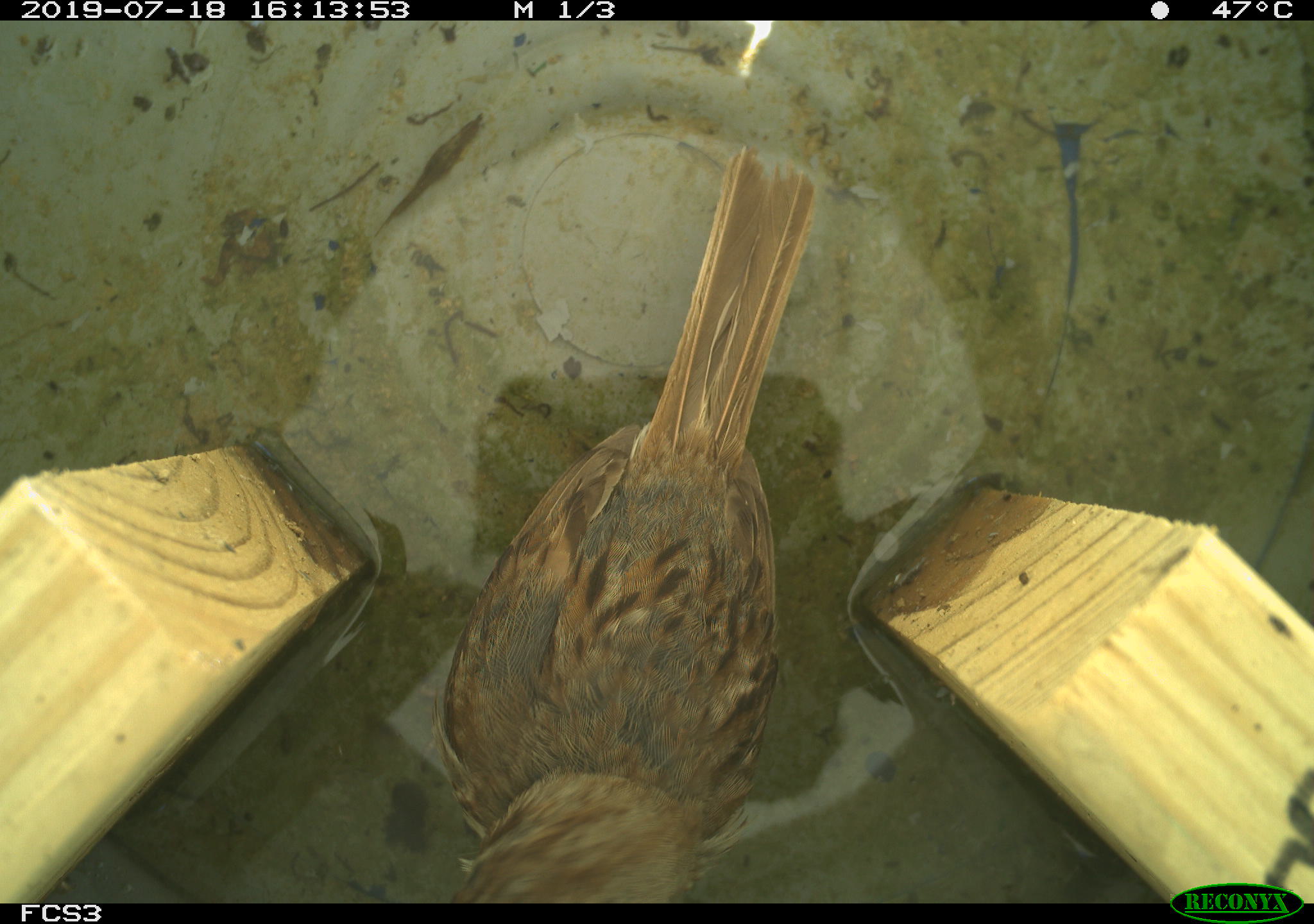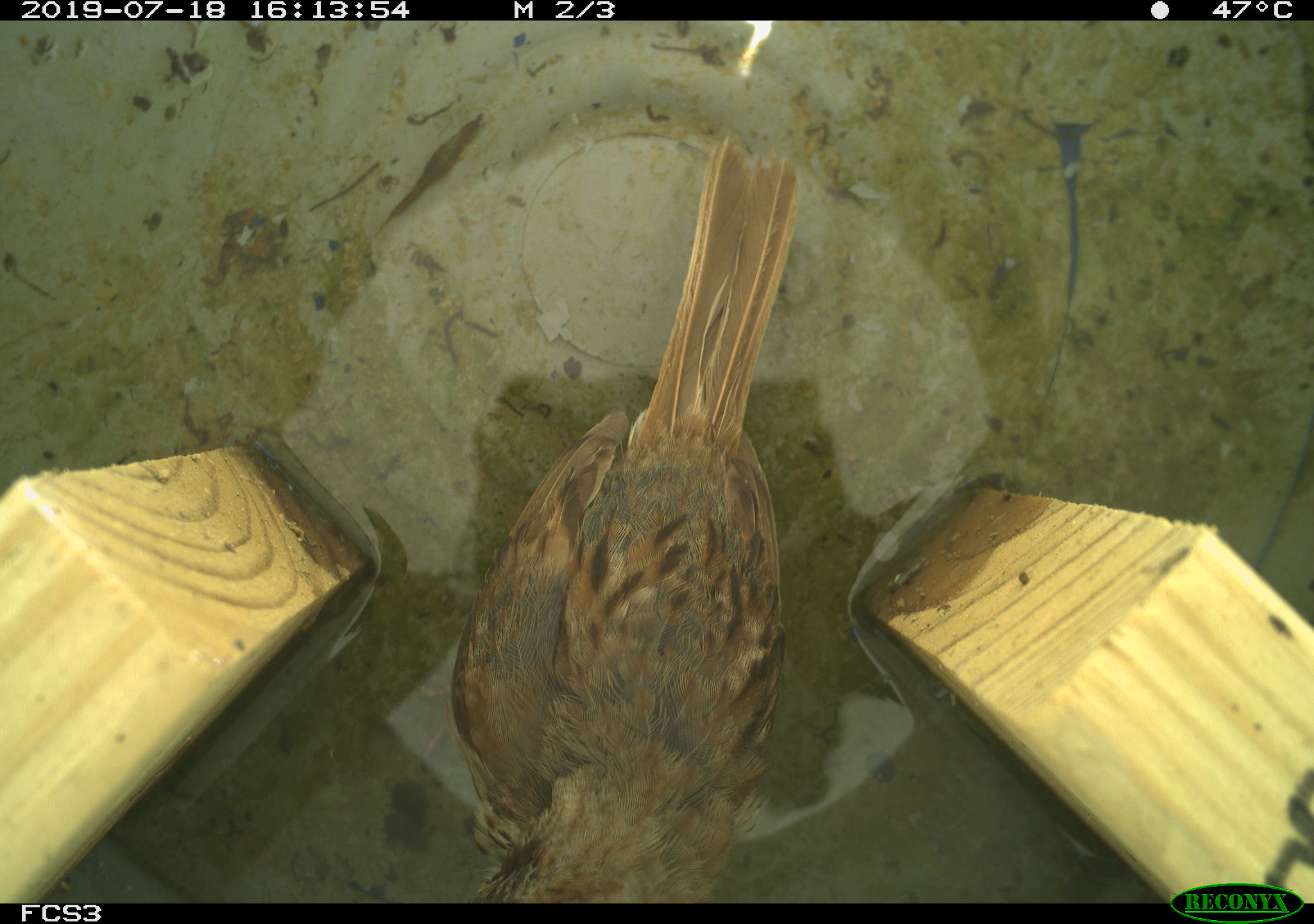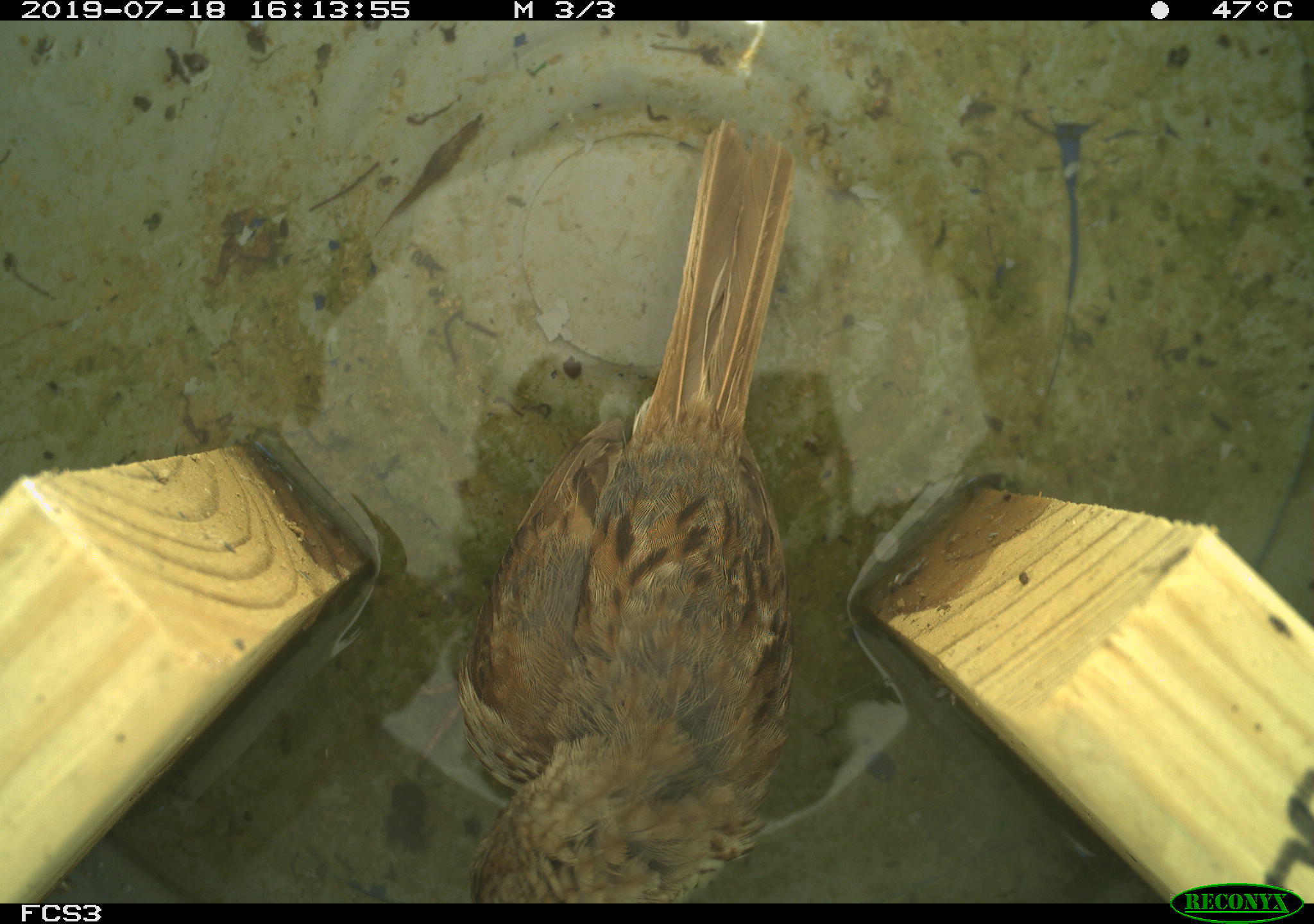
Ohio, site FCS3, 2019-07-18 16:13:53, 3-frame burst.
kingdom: Animalia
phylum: Chordata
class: Aves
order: Passeriformes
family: Passerellidae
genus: Melospiza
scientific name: Melospiza melodia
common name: song sparrow